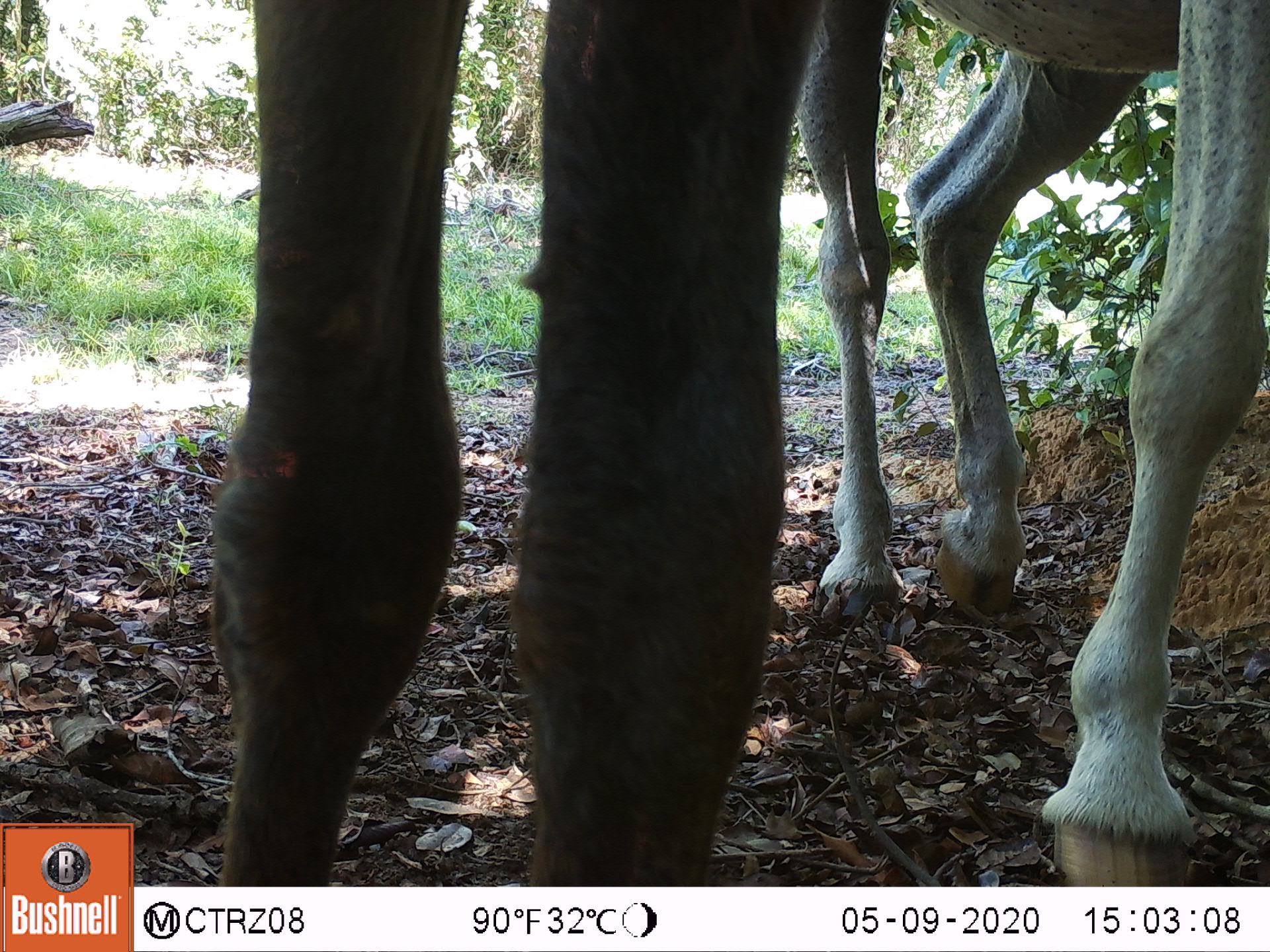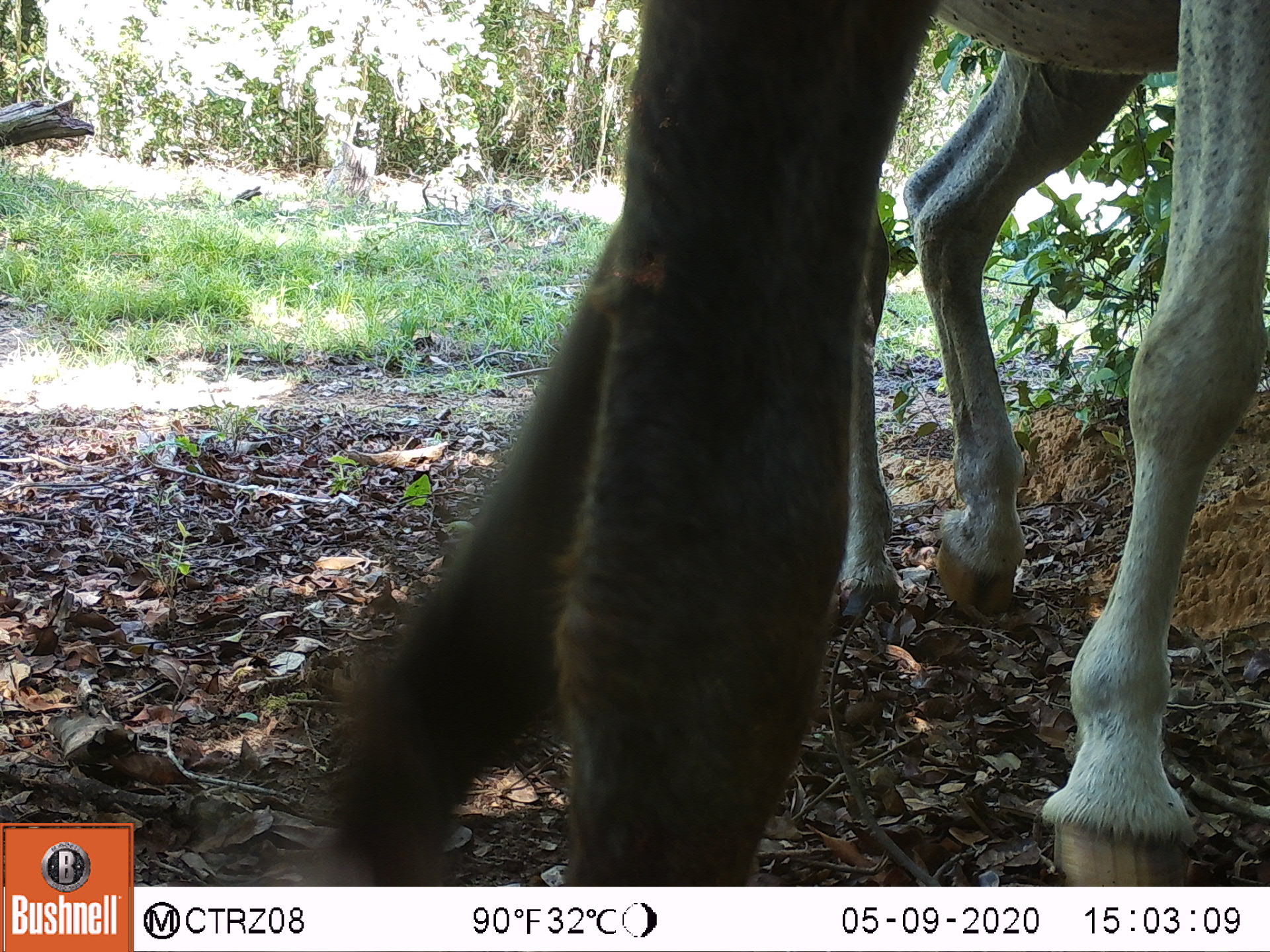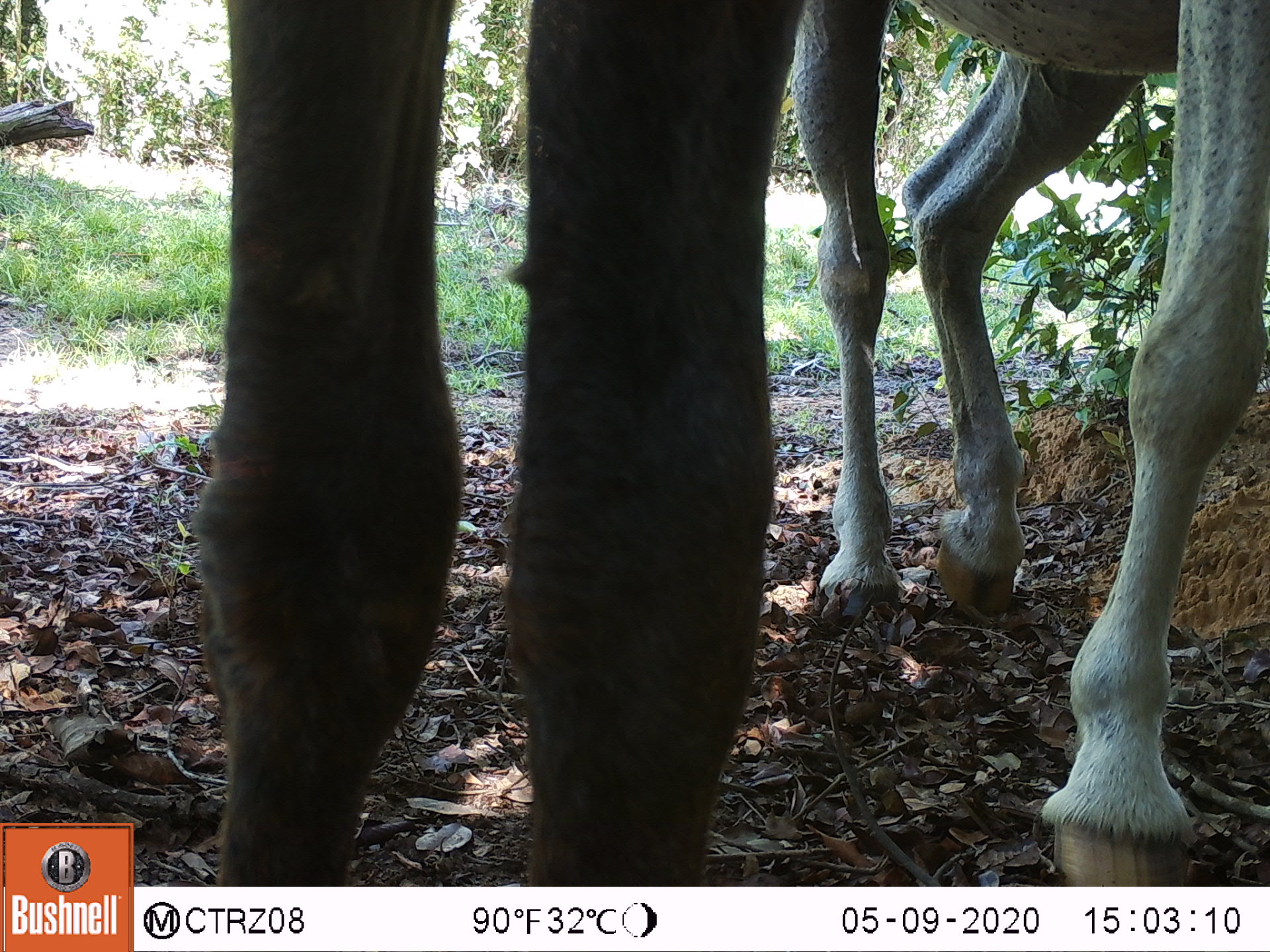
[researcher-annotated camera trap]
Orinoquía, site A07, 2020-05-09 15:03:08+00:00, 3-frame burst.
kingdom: Animalia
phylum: Chordata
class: Mammalia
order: Perissodactyla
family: Equidae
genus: Equus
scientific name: Equus caballus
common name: domestic horse